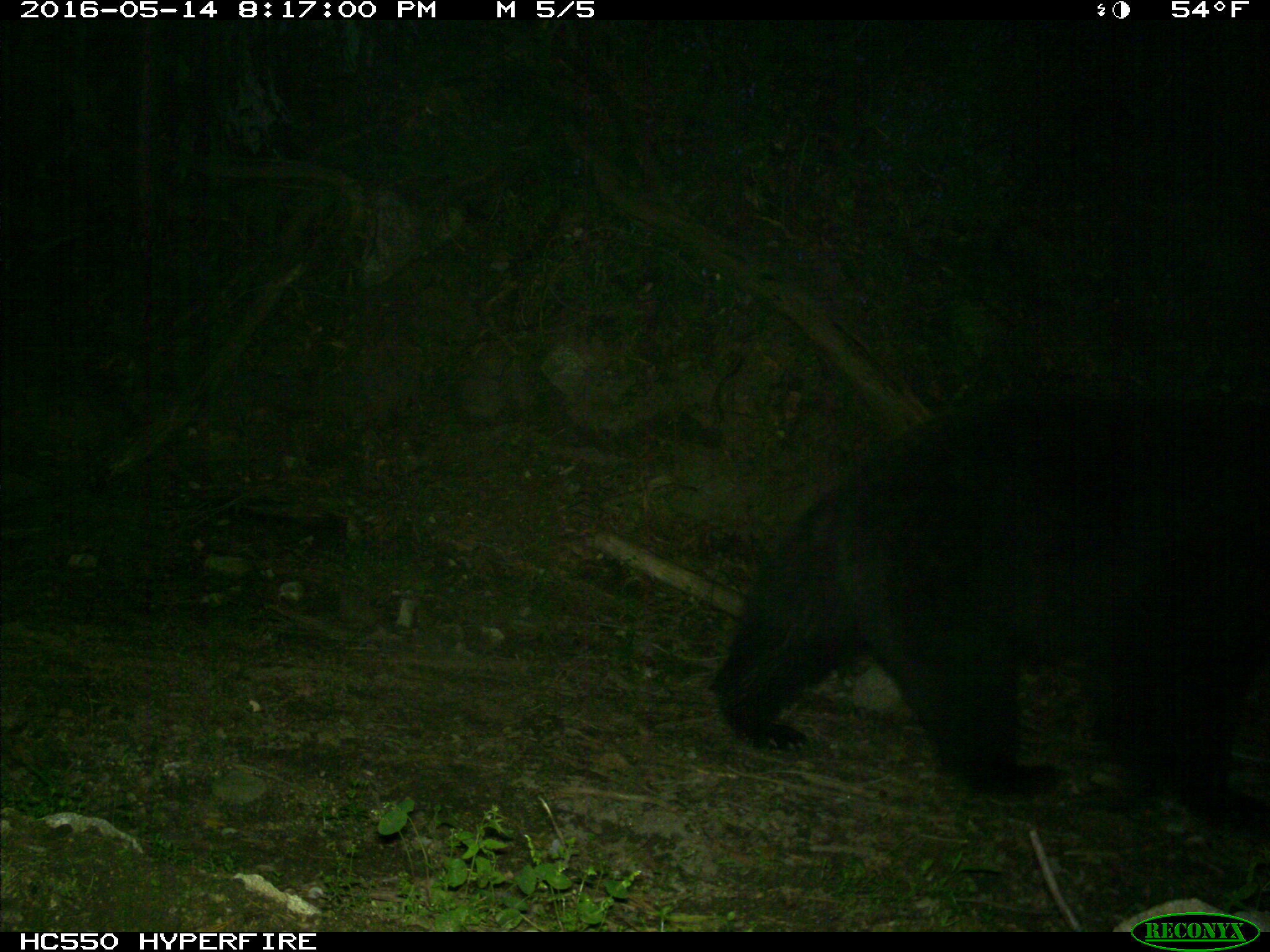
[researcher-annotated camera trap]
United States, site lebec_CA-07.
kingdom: Animalia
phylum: Chordata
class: Mammalia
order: Carnivora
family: Ursidae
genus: Ursus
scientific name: Ursus americanus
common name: american black bear